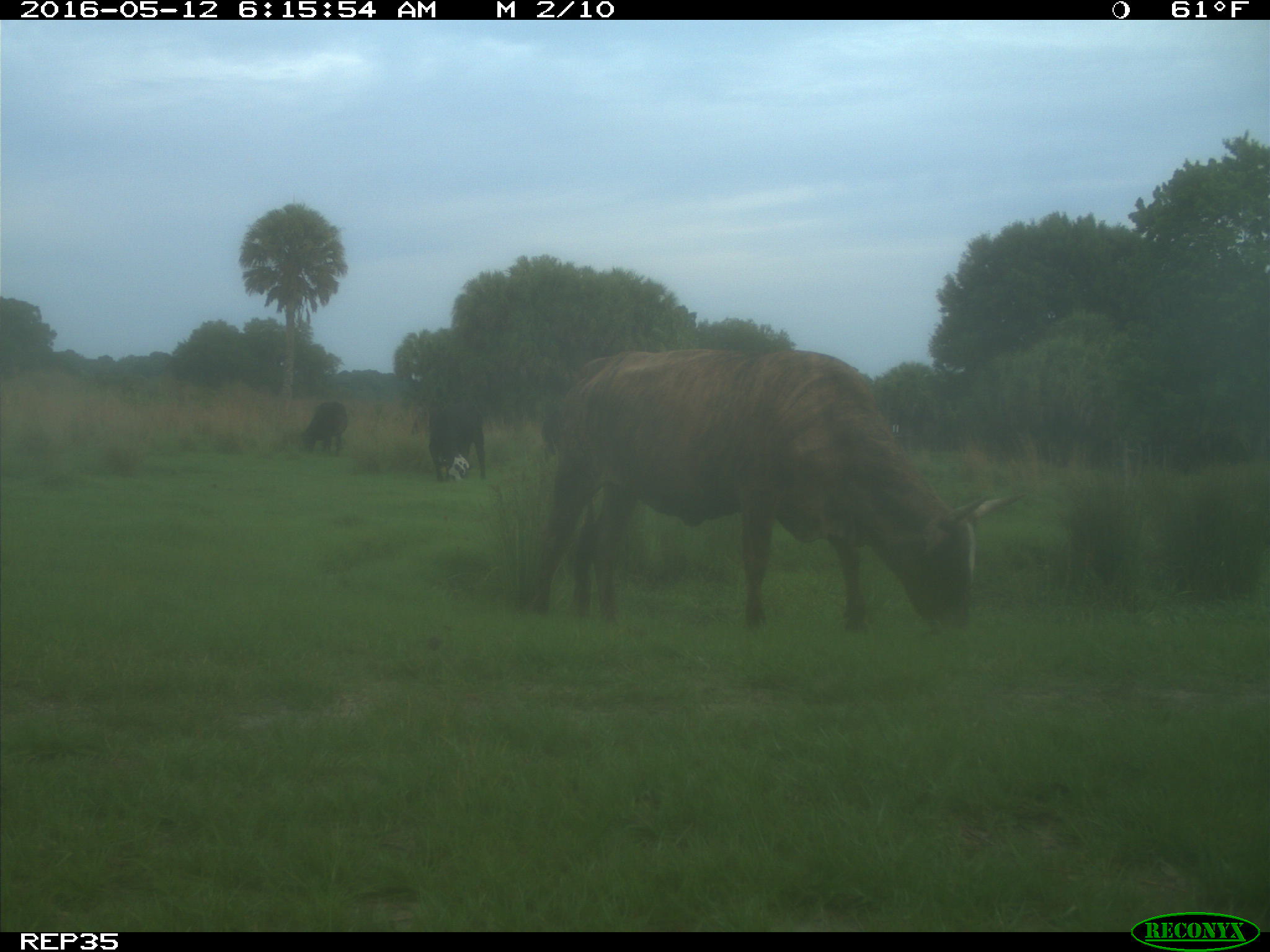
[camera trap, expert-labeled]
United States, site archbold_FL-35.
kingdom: Animalia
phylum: Chordata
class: Mammalia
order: Artiodactyla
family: Bovidae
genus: Bos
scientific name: Bos taurus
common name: domestic cow